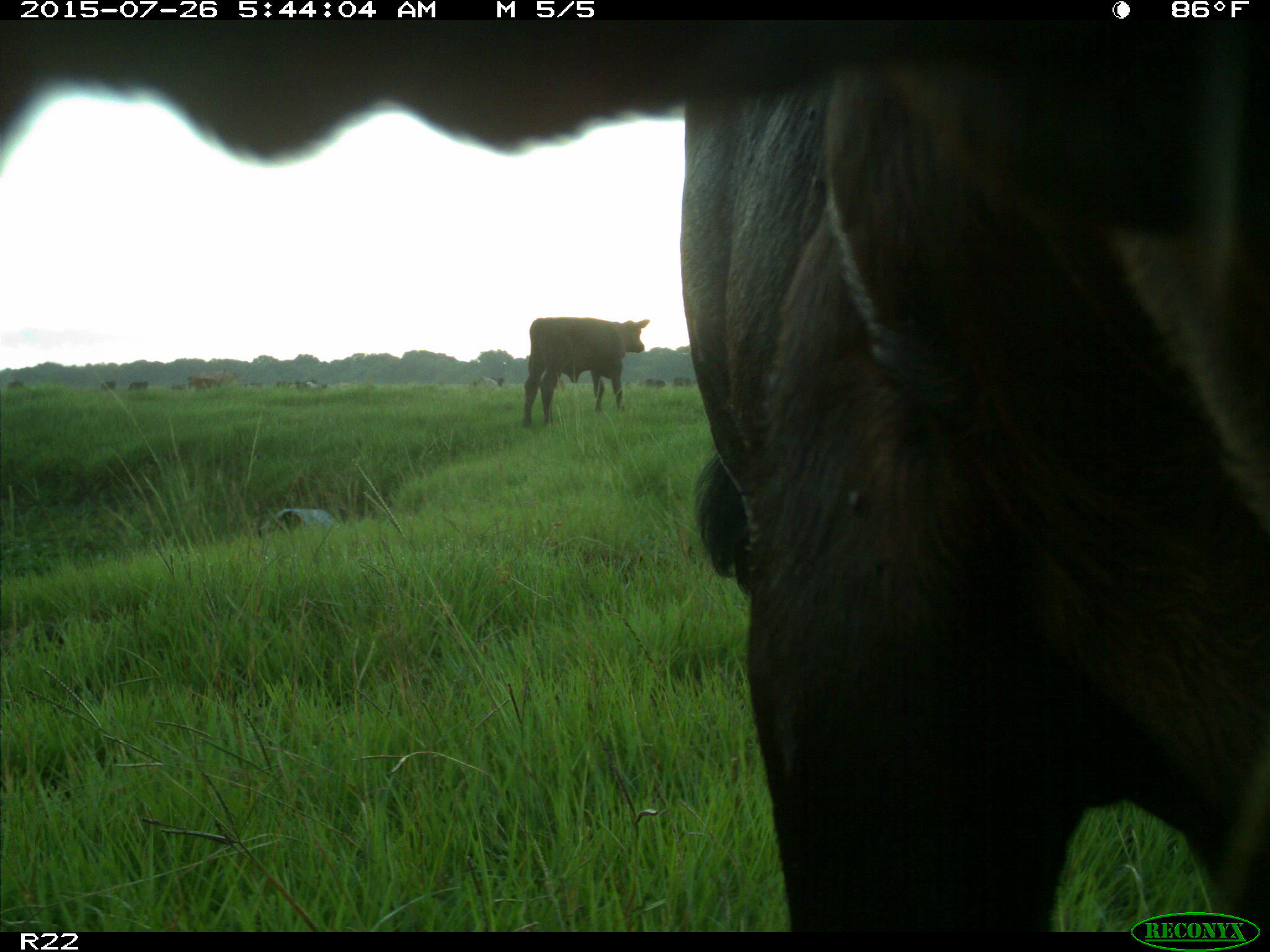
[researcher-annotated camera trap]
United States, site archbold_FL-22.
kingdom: Animalia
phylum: Chordata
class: Mammalia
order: Artiodactyla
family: Bovidae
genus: Bos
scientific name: Bos taurus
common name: domestic cow